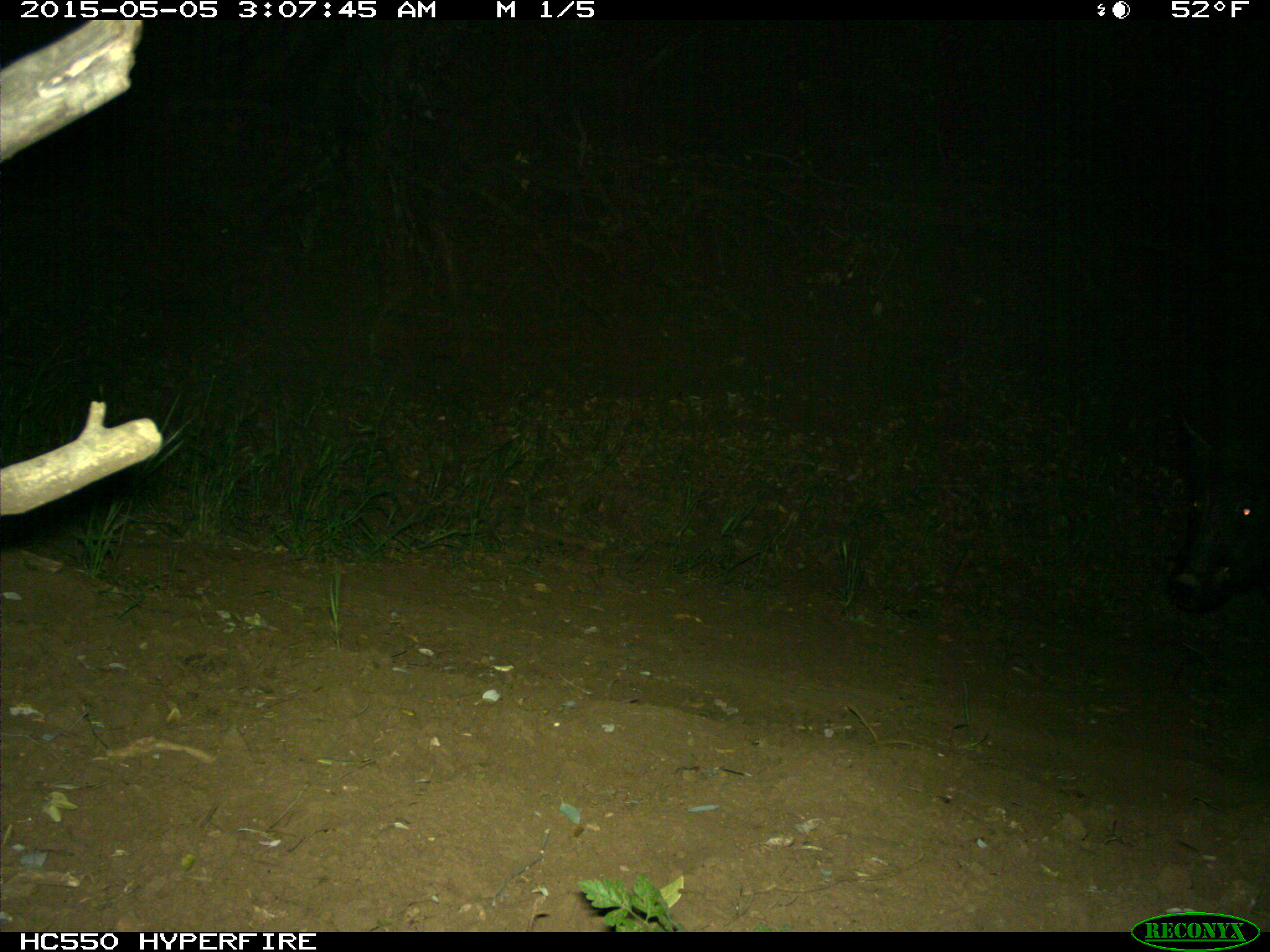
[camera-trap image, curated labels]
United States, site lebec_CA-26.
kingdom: Animalia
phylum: Chordata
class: Mammalia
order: Artiodactyla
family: Suidae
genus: Sus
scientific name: Sus scrofa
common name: wild boar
Sus scrofa (wild boar).